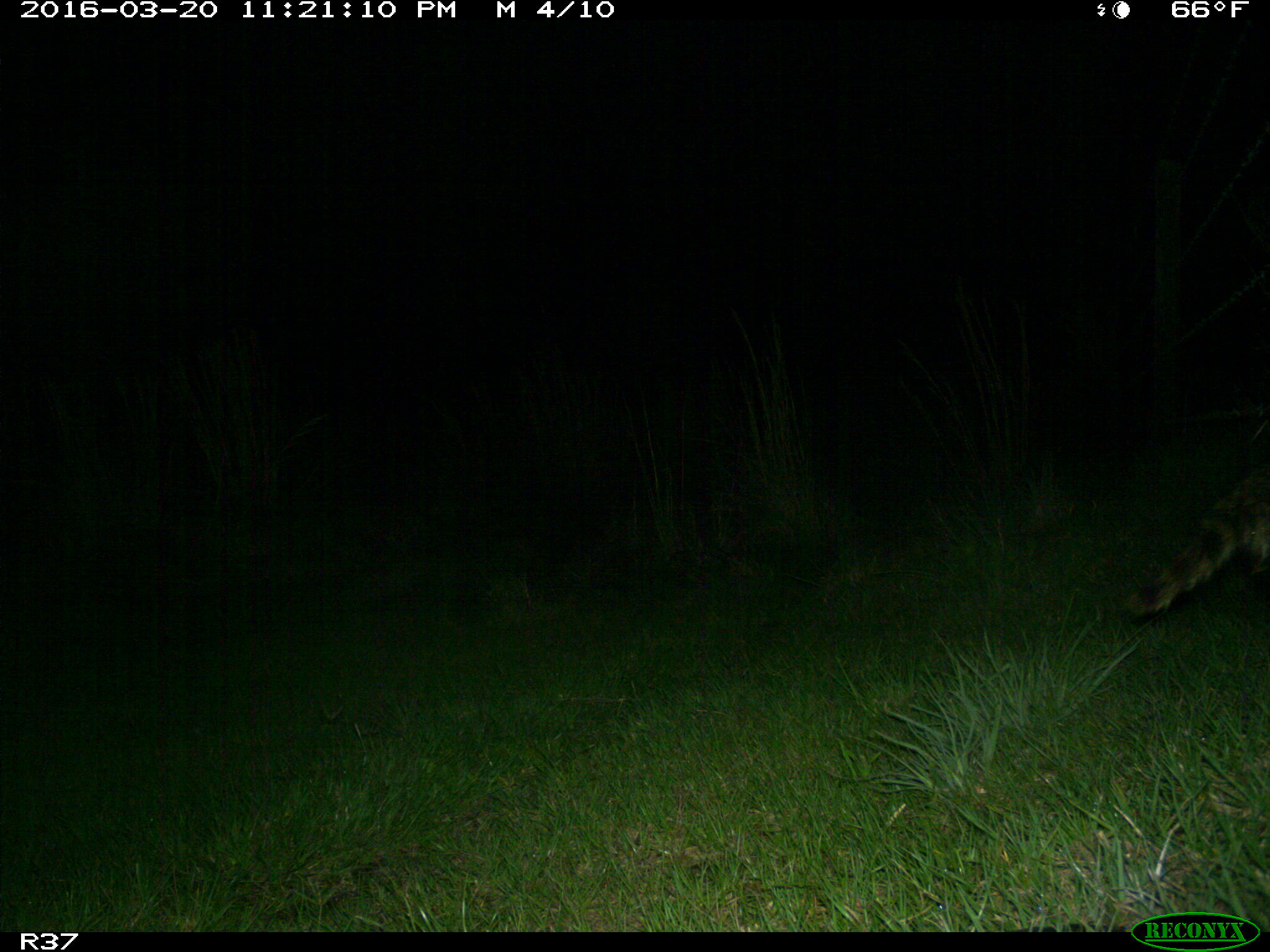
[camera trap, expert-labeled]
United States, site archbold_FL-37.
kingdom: Animalia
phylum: Chordata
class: Mammalia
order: Carnivora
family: Procyonidae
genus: Procyon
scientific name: Procyon lotor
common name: common raccoon